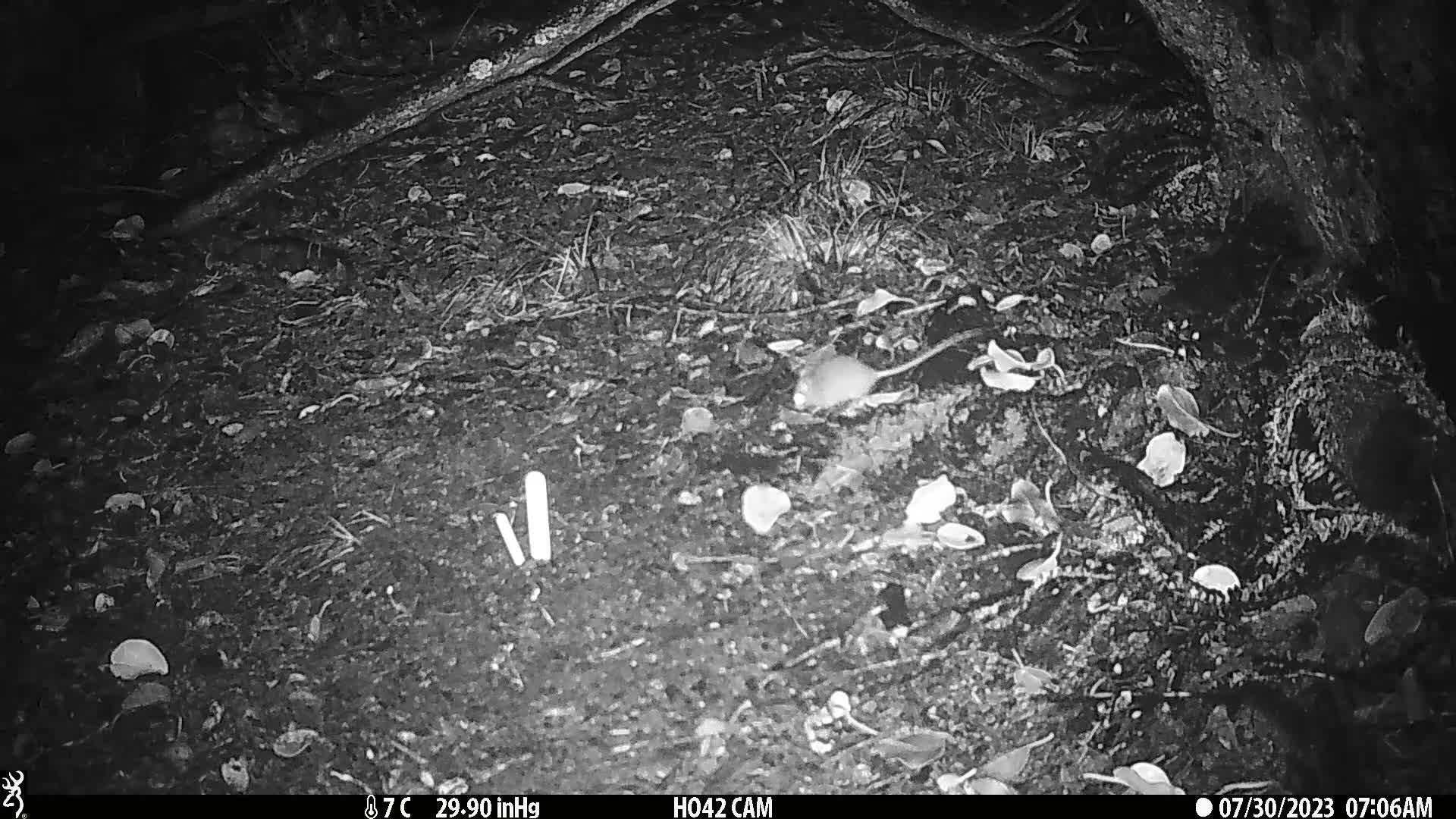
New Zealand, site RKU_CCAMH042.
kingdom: Animalia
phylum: Chordata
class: Mammalia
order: Rodentia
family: Muridae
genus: Rattus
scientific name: Rattus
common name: rat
Rat (Rattus).